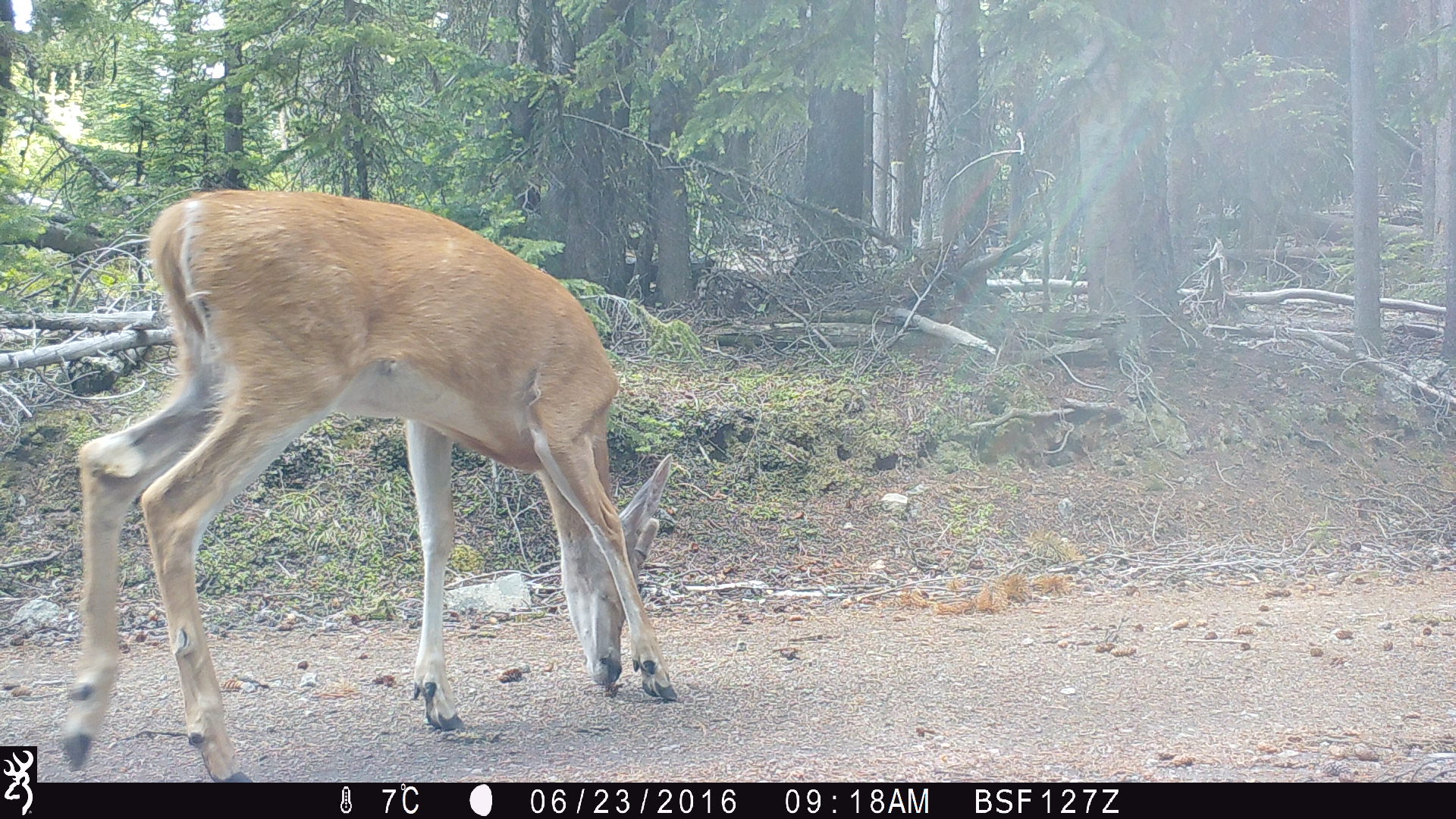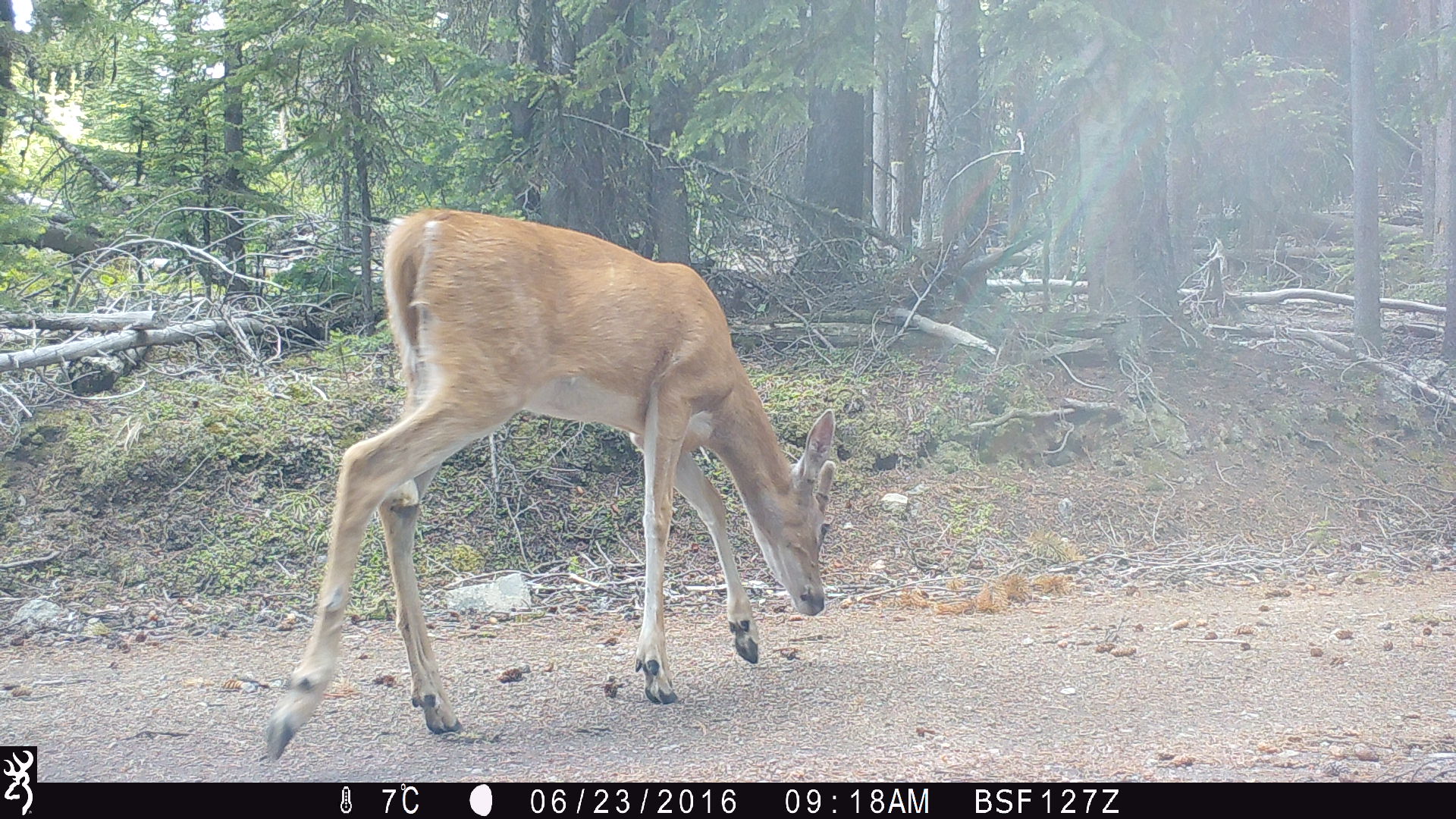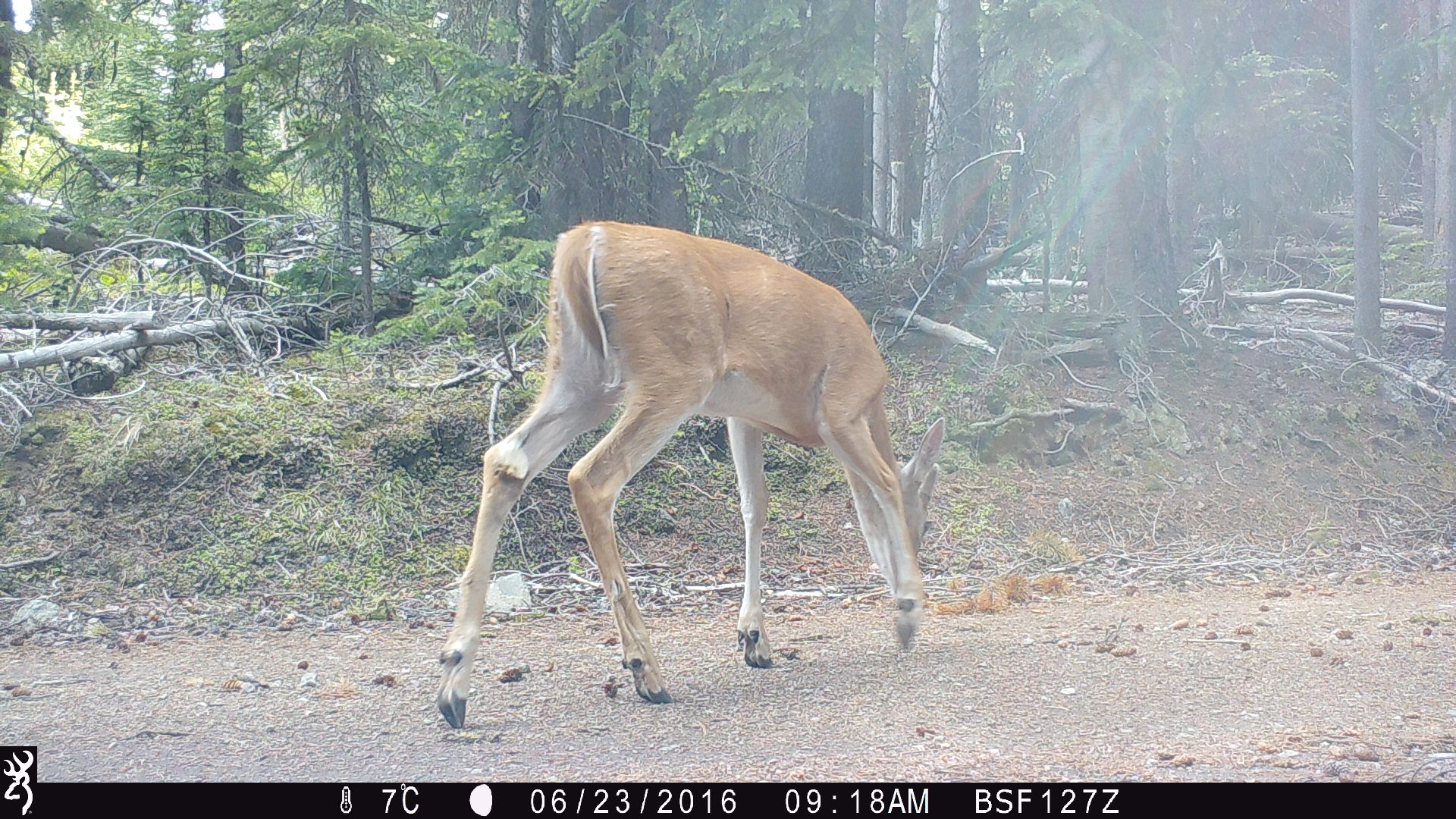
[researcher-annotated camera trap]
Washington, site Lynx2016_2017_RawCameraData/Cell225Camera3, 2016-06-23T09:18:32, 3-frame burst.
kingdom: Animalia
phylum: Chordata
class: Mammalia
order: Artiodactyla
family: Cervidae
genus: Odocoileus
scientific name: Odocoileus virginianus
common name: white-tailed deer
Odocoileus virginianus (white-tailed deer). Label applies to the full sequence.